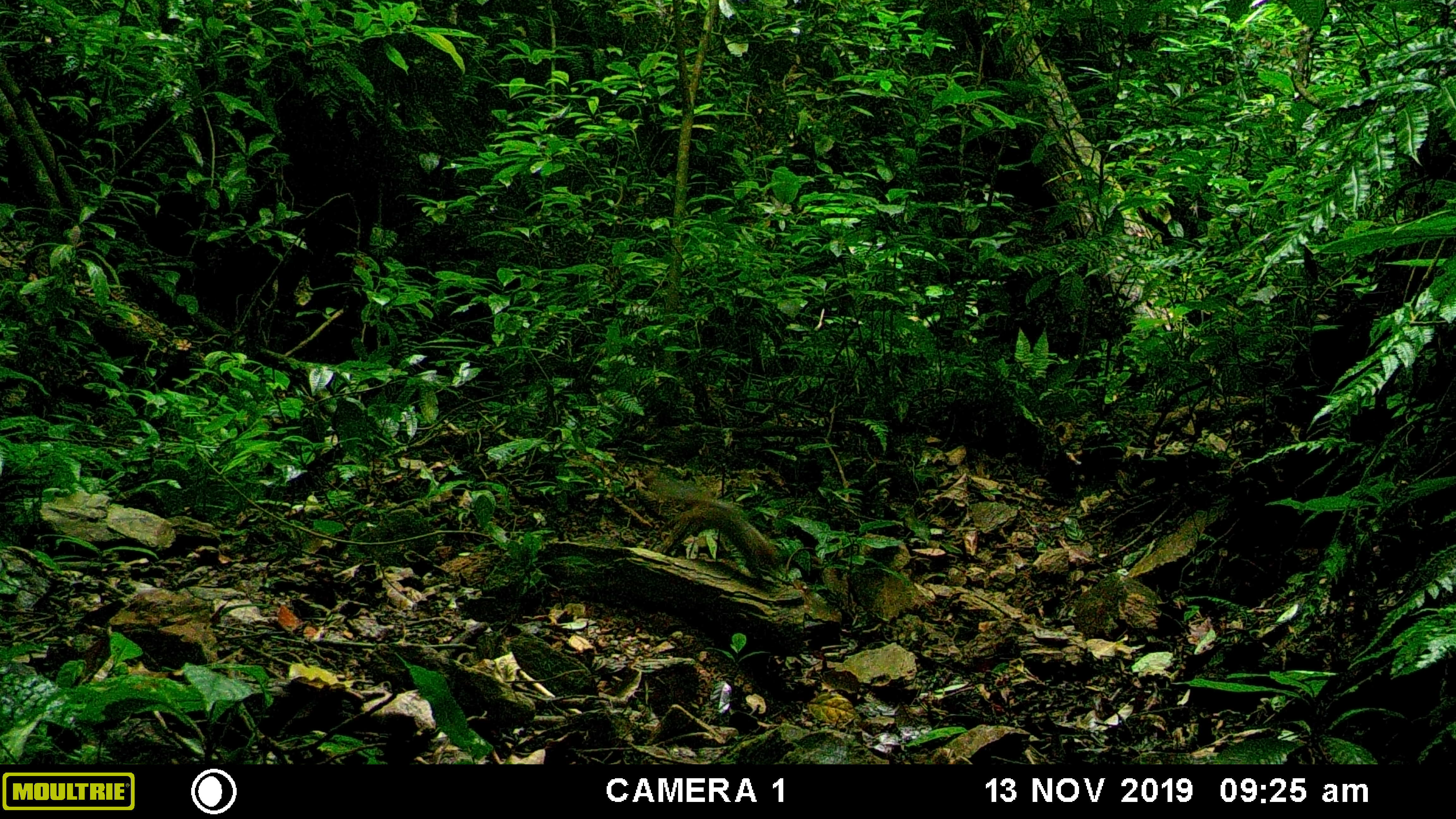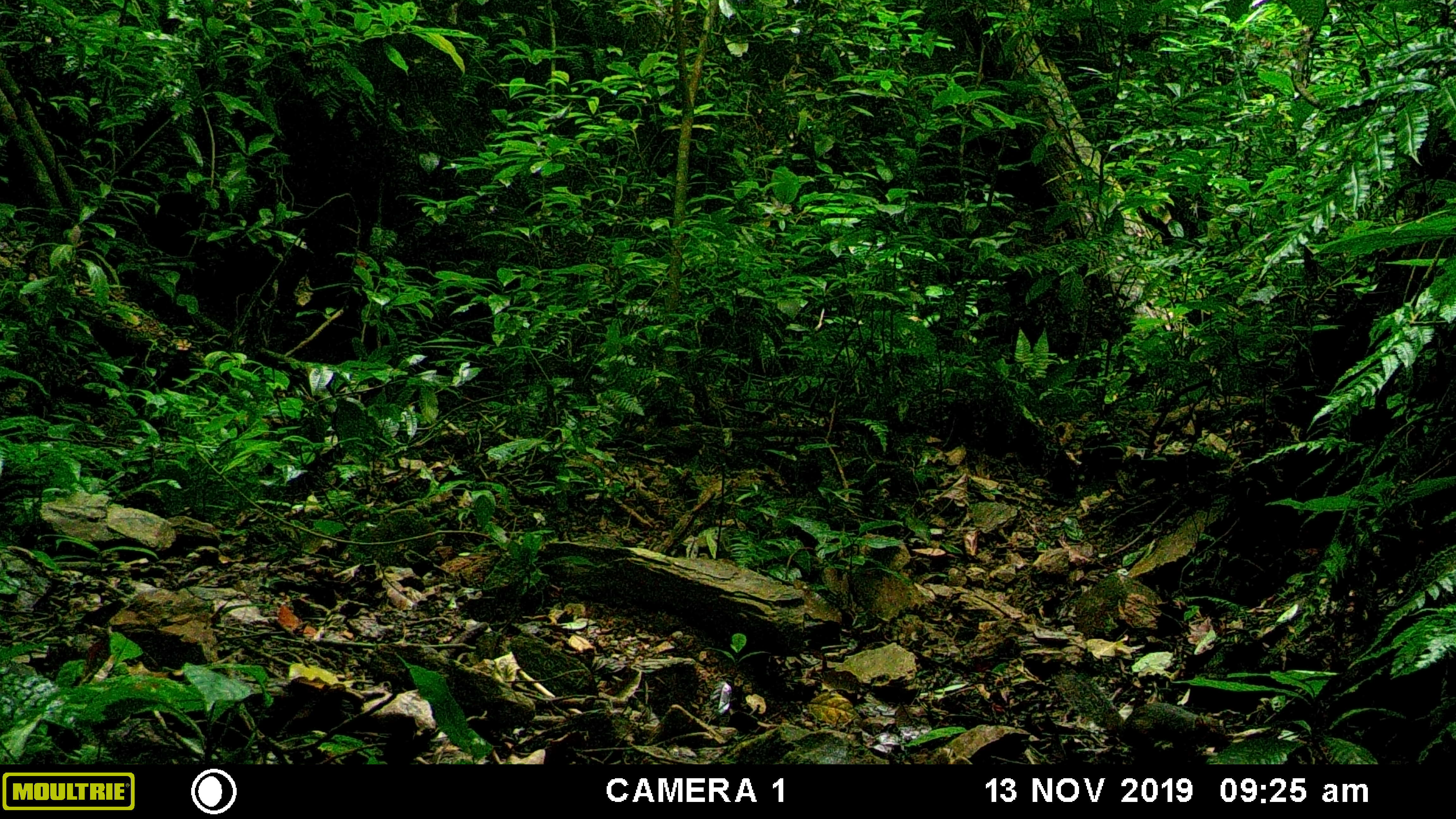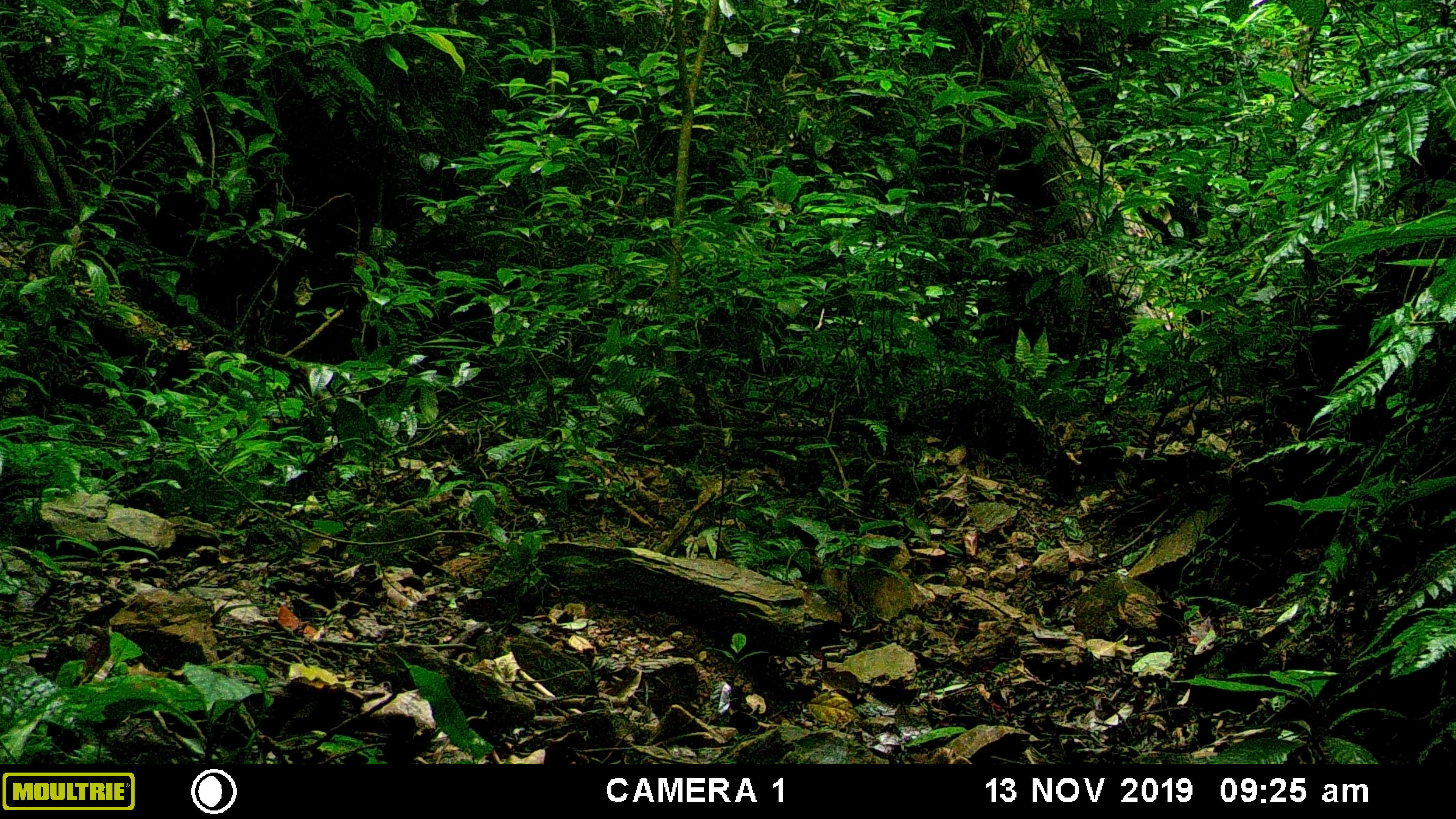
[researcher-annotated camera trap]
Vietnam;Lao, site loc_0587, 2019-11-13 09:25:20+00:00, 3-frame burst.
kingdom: Animalia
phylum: Chordata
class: Mammalia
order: Rodentia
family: Sciuridae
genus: Dremomys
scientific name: Dremomys rufigenis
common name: red-cheeked squirrel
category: red cheeked squirrel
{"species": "red cheeked squirrel (red-cheeked squirrel) (Dremomys rufigenis)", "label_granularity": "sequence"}